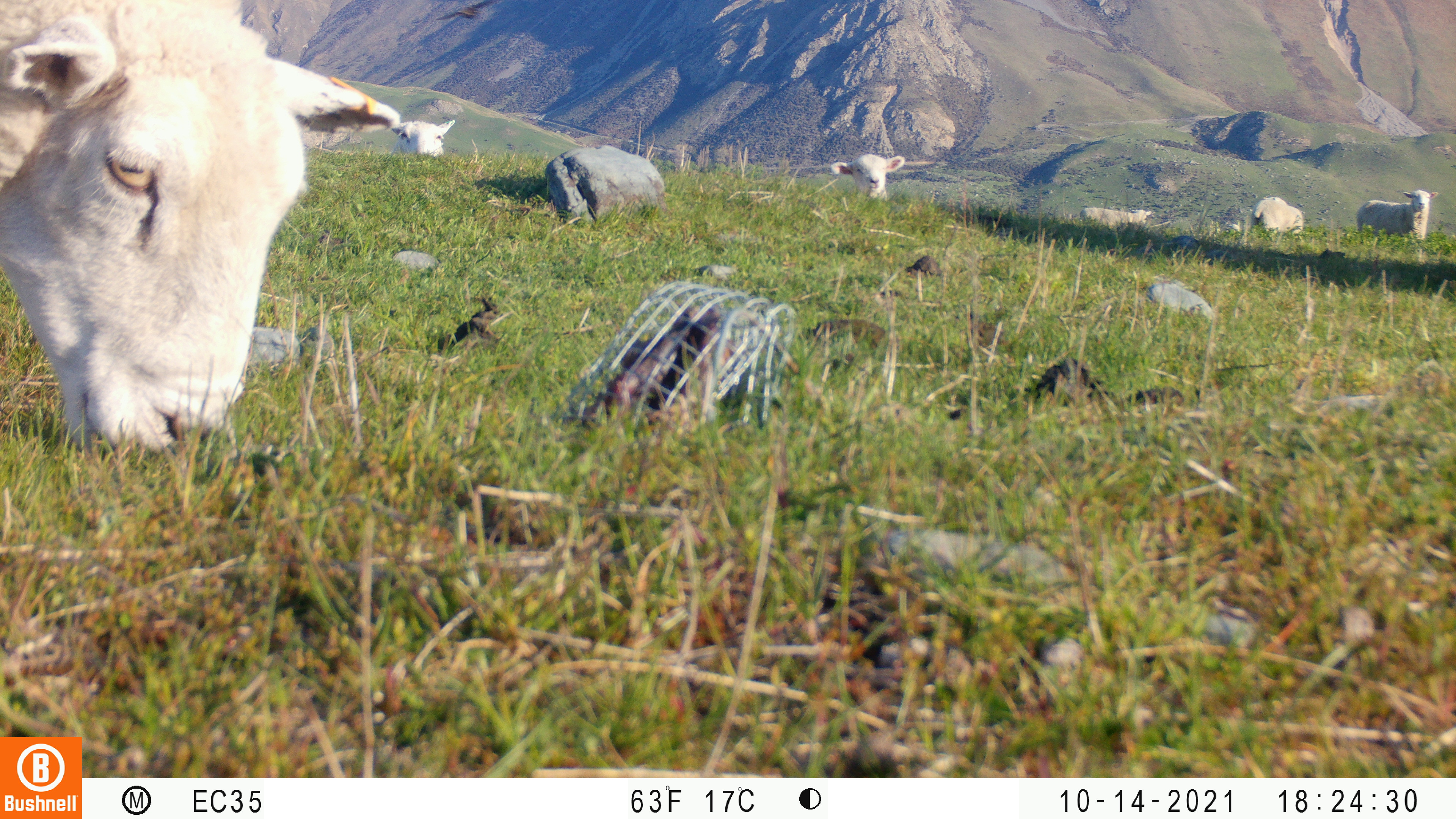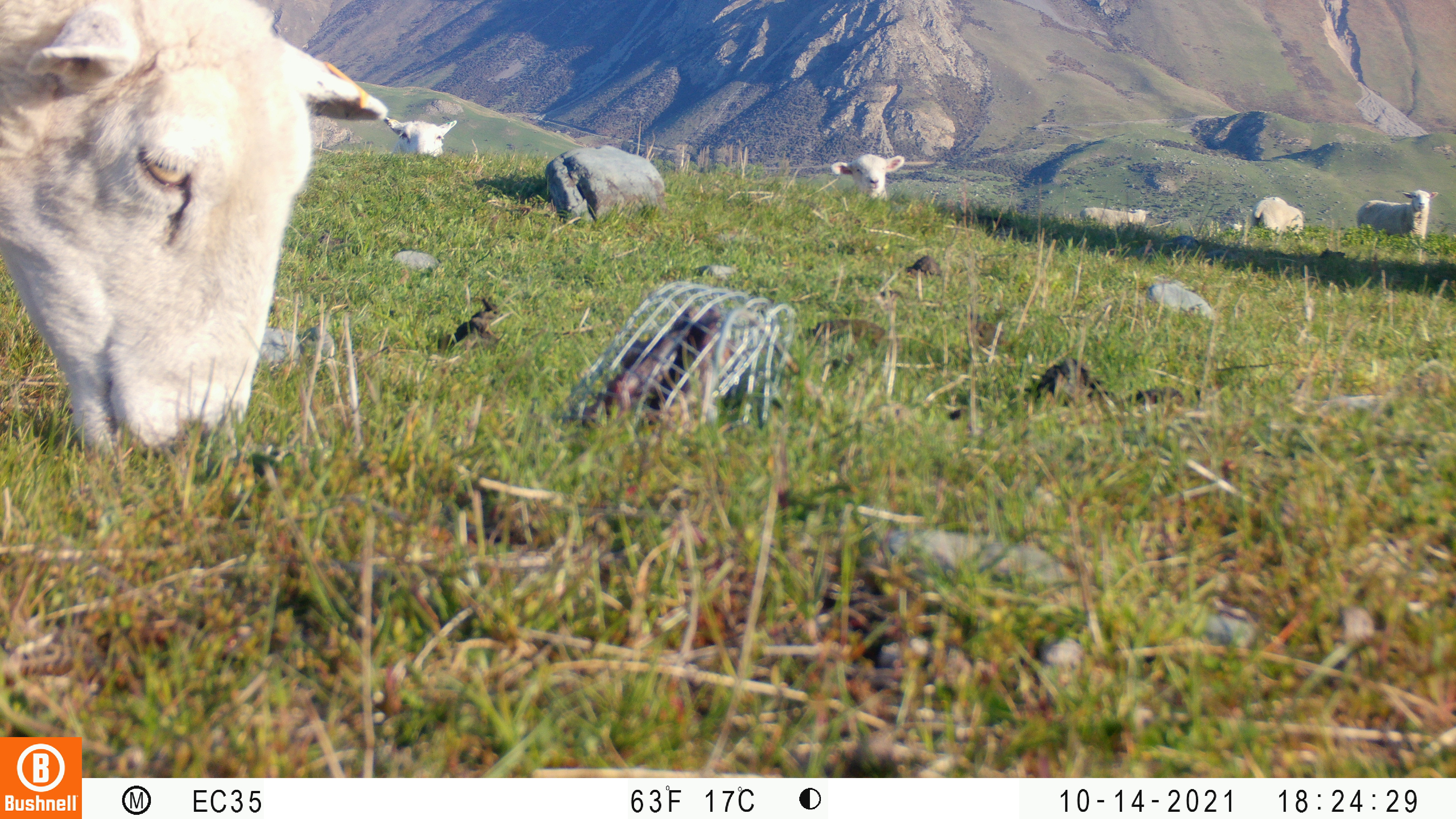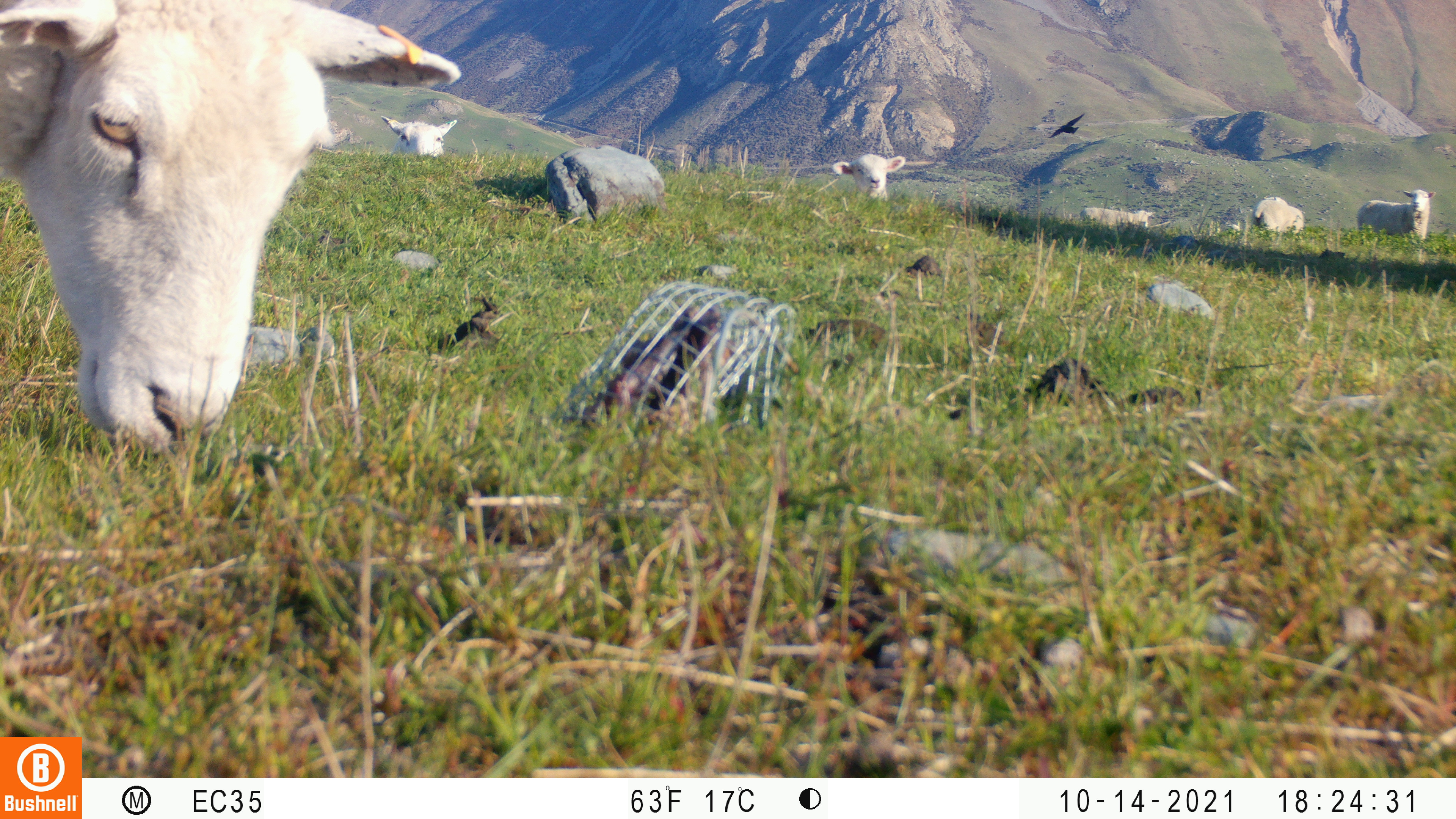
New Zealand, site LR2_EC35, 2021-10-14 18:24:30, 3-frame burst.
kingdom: Animalia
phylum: Chordata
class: Mammalia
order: Artiodactyla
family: Bovidae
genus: Bos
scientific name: Bos taurus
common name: domestic cow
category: cow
Cow (domestic cow) (Bos taurus).